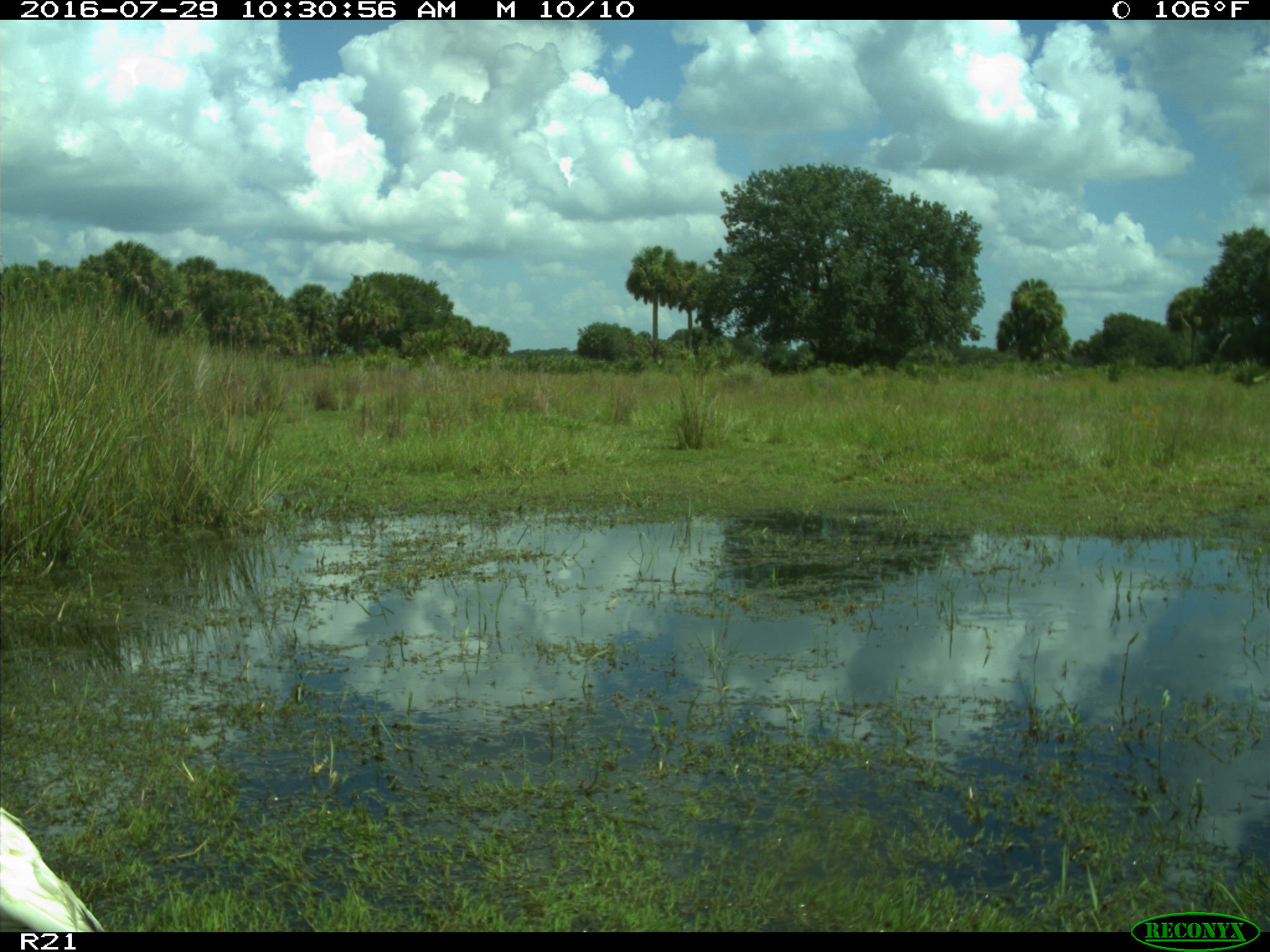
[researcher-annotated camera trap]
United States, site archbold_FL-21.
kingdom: Animalia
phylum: Chordata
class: Aves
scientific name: Aves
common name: birds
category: unidentified bird